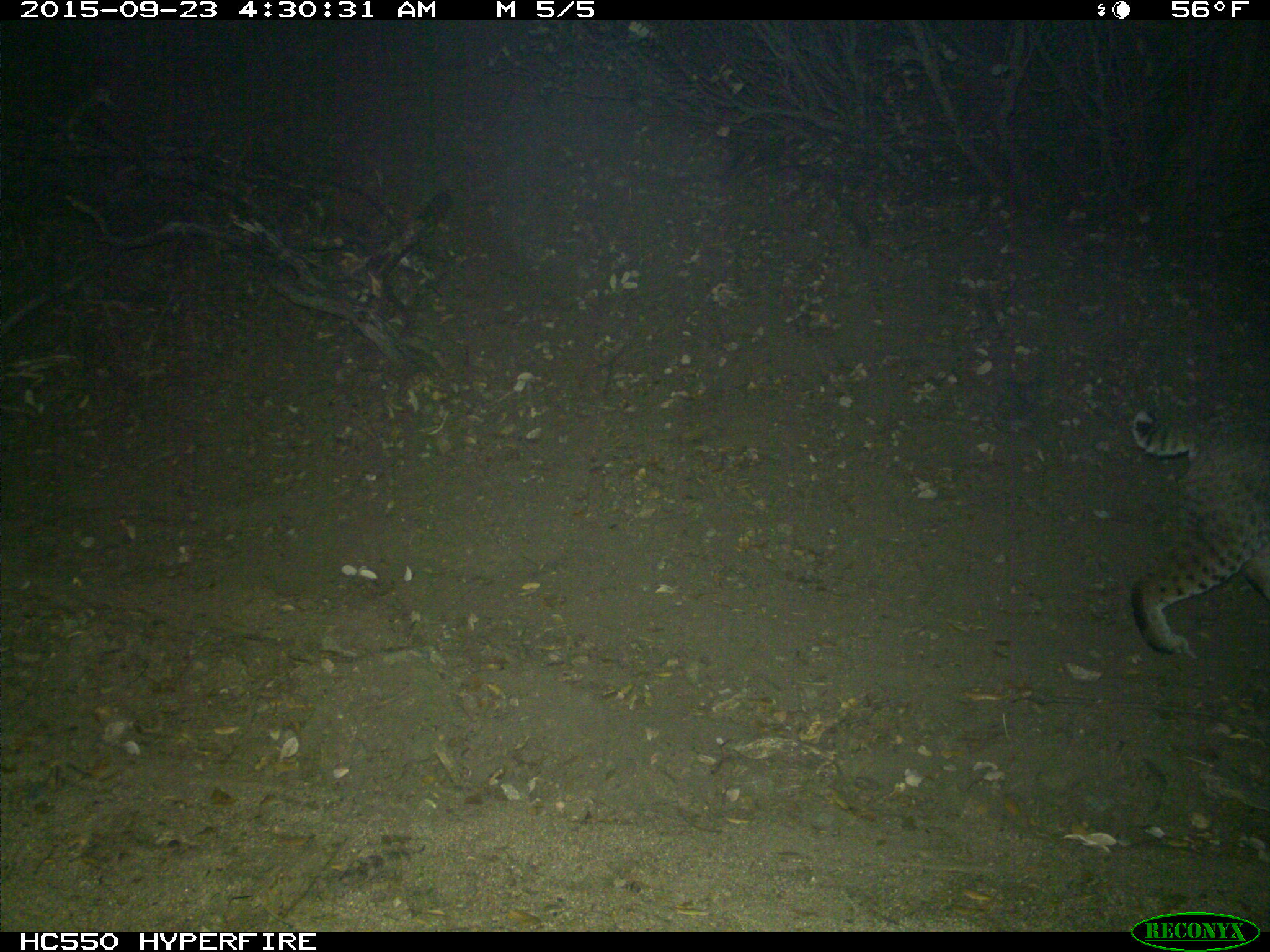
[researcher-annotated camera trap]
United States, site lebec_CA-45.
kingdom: Animalia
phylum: Chordata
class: Mammalia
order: Carnivora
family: Felidae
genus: Lynx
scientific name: Lynx rufus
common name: bobcat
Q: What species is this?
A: Lynx rufus (bobcat).